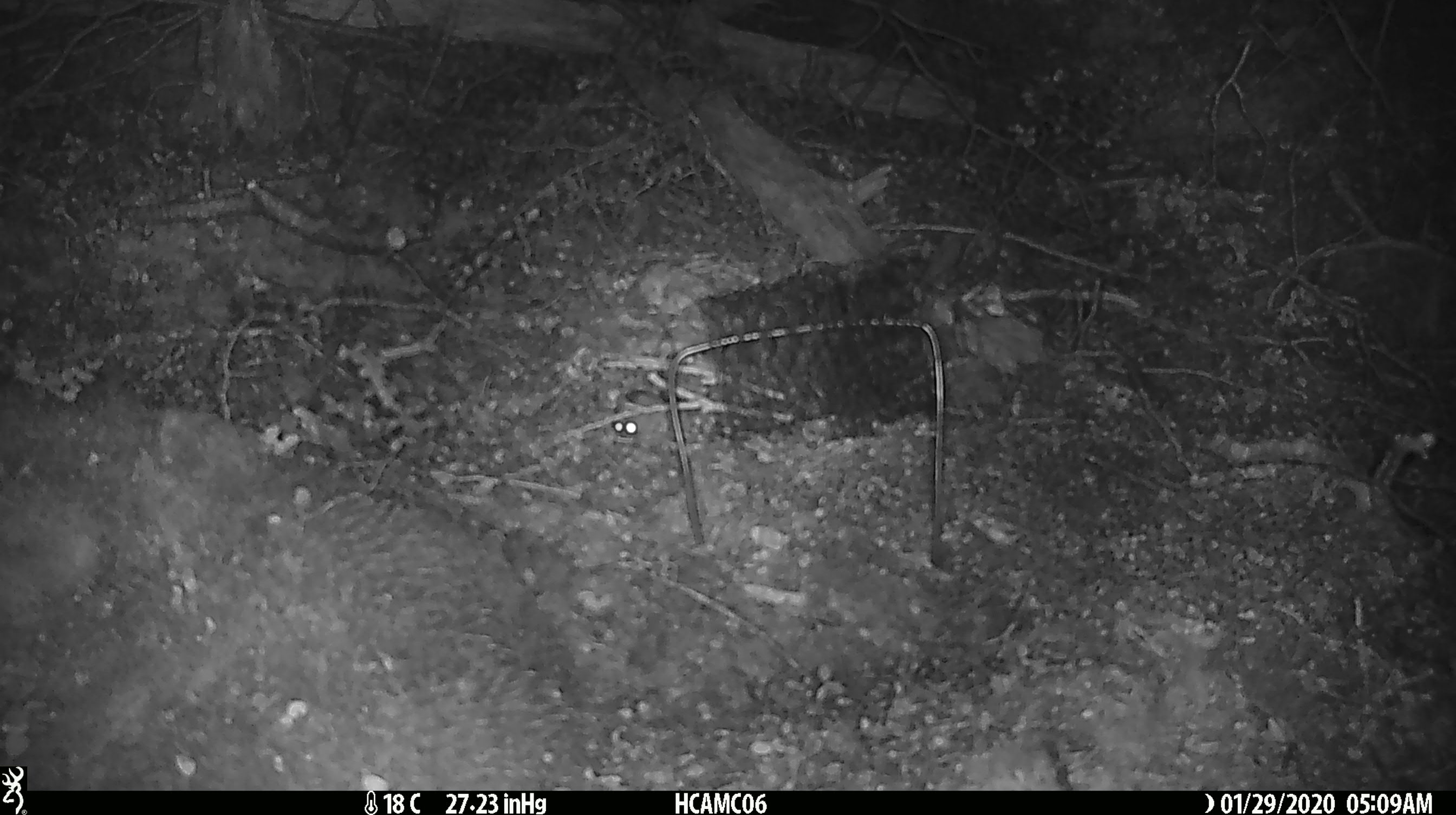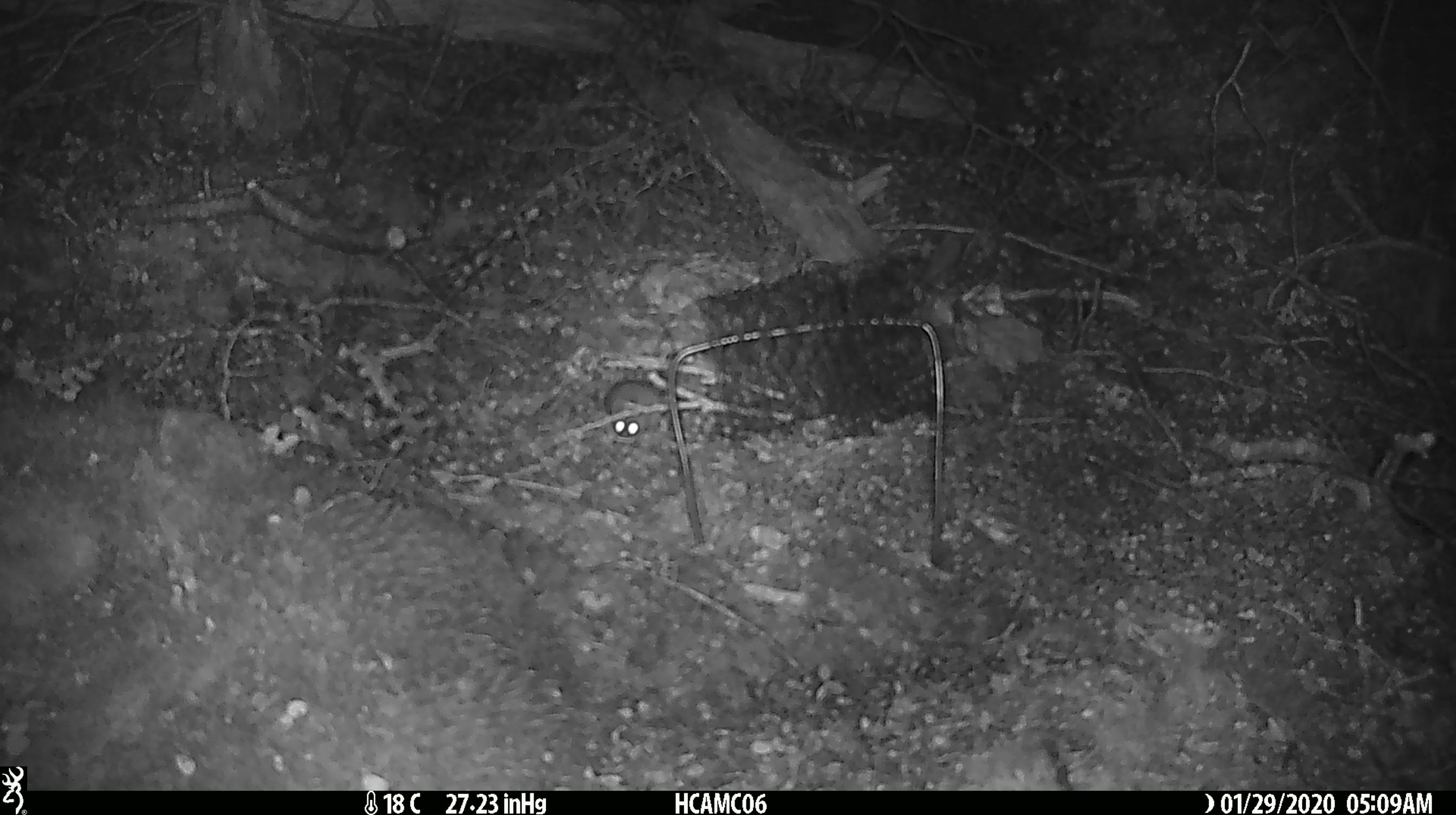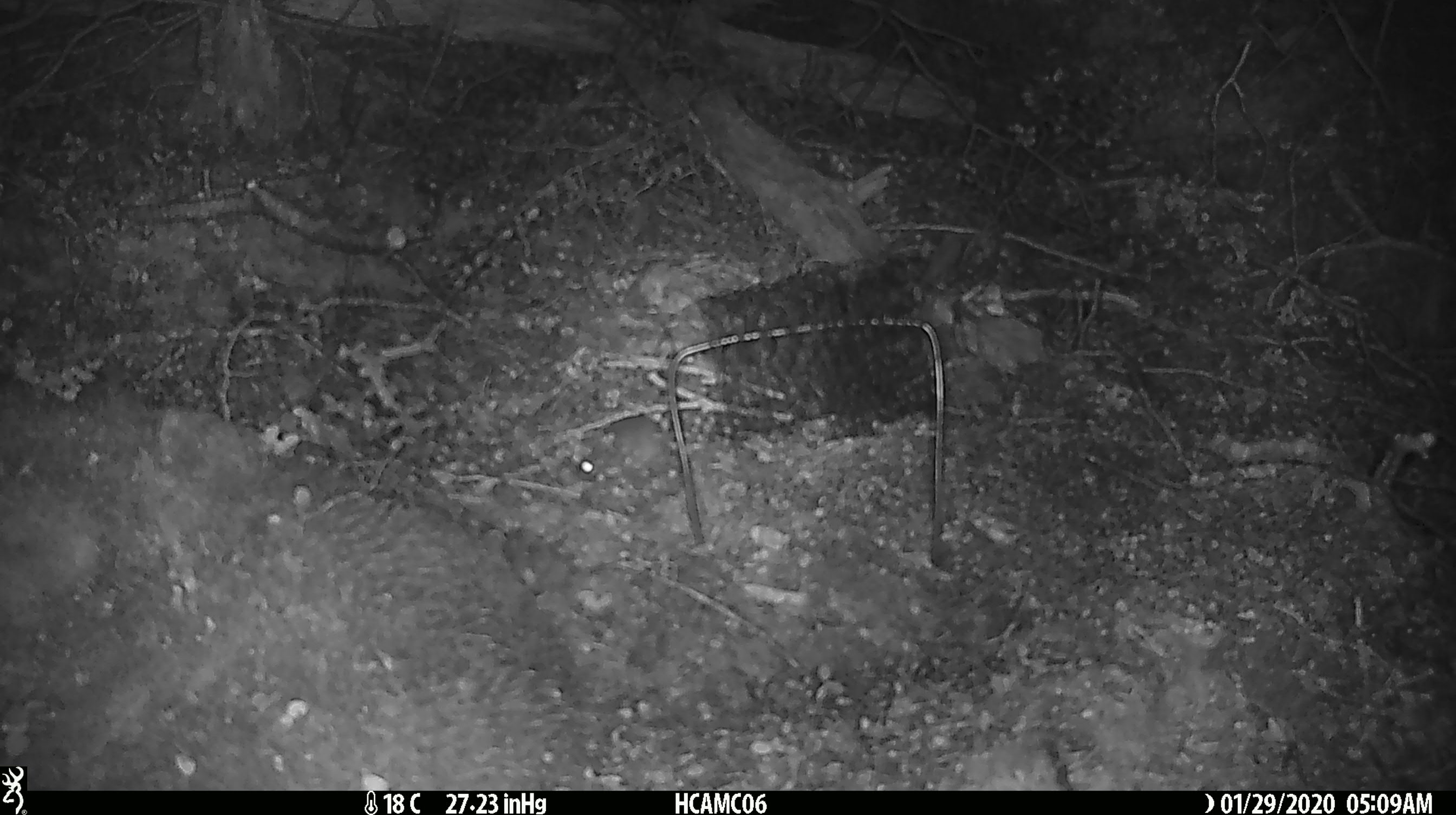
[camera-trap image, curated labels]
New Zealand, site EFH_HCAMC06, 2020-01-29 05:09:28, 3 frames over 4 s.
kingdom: Animalia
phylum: Chordata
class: Mammalia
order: Rodentia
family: Muridae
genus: Mus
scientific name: Mus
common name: mouse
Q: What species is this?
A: Mouse (Mus).